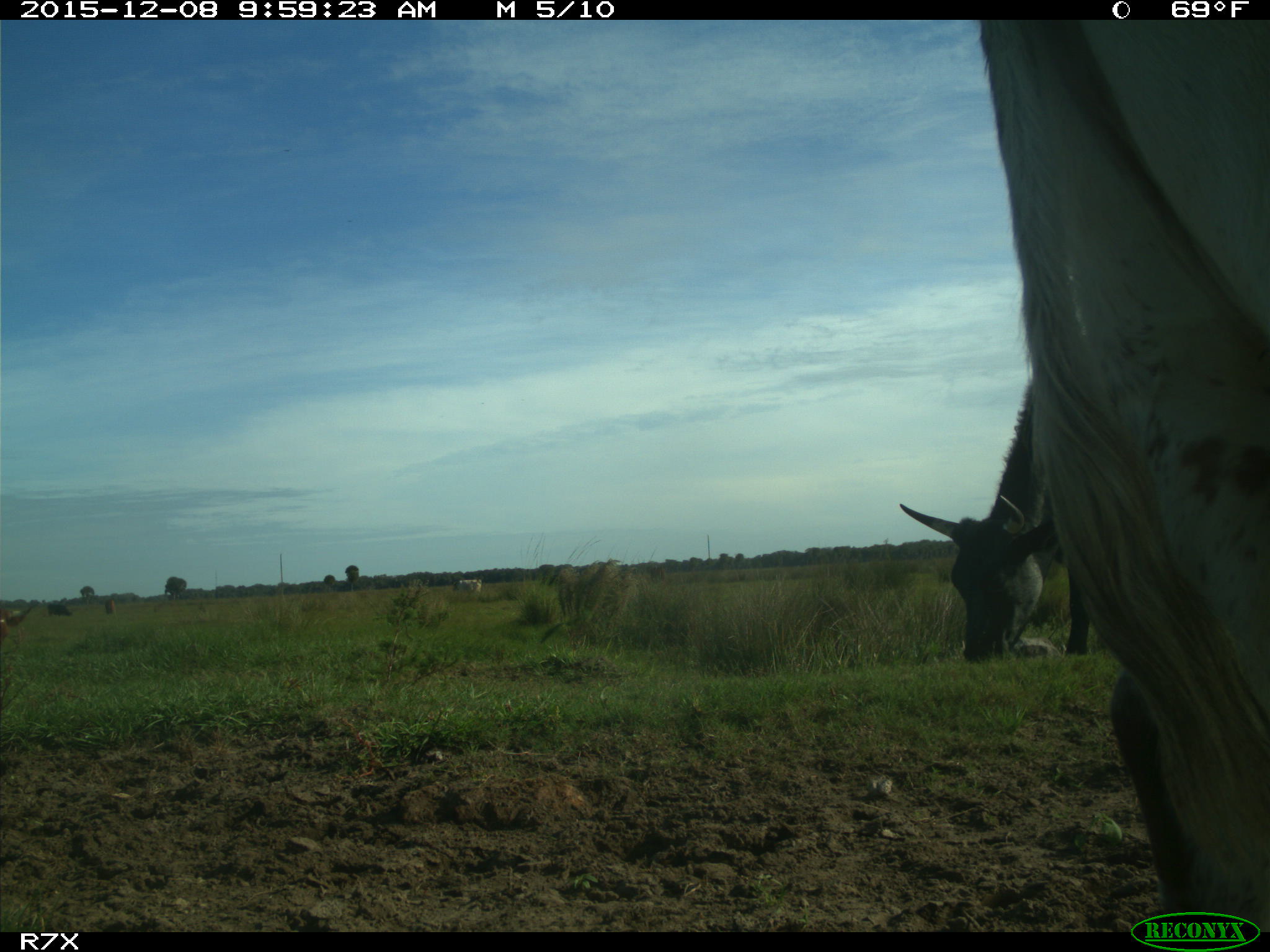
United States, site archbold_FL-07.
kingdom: Animalia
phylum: Chordata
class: Mammalia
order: Artiodactyla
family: Bovidae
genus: Bos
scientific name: Bos taurus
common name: domestic cow